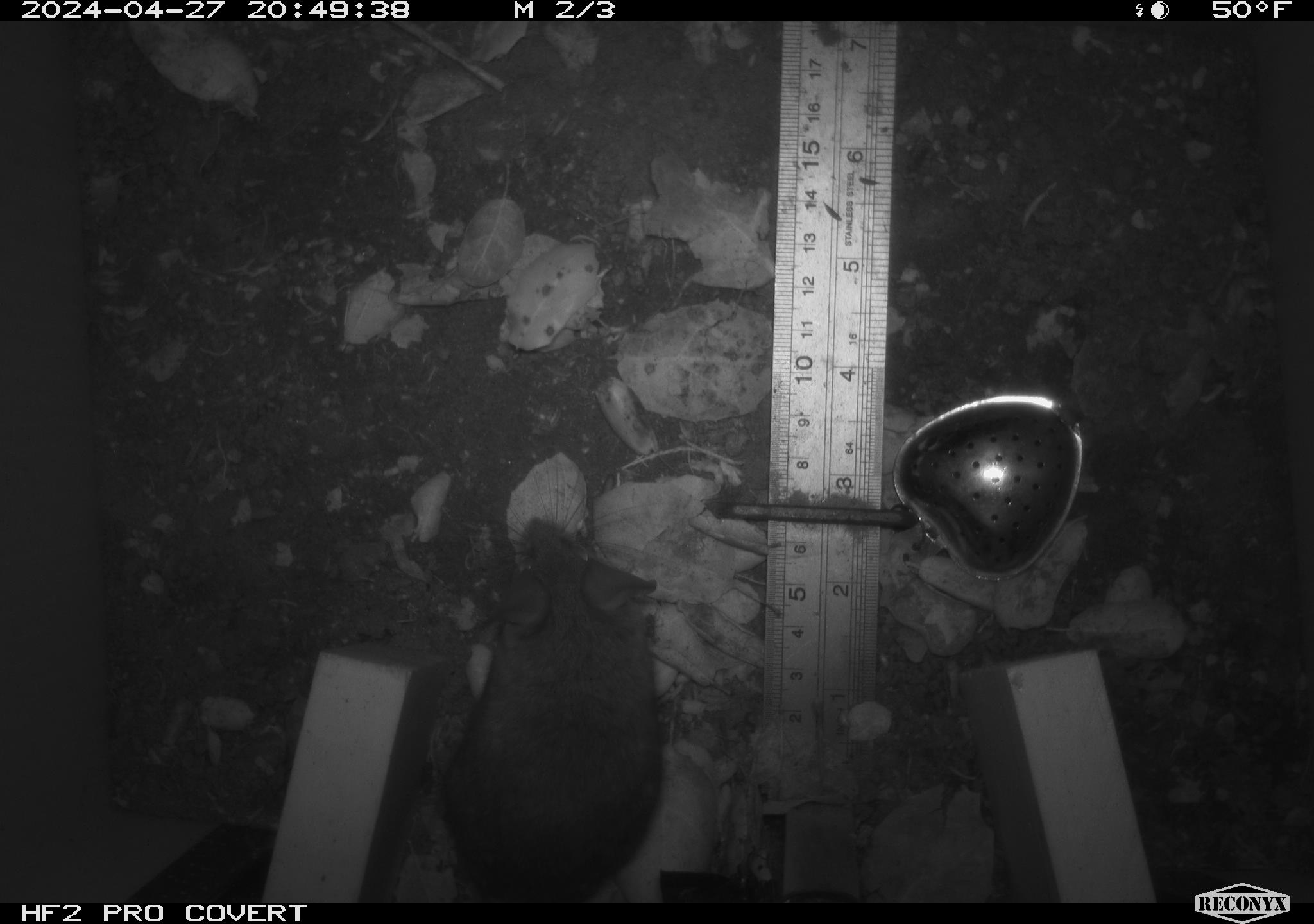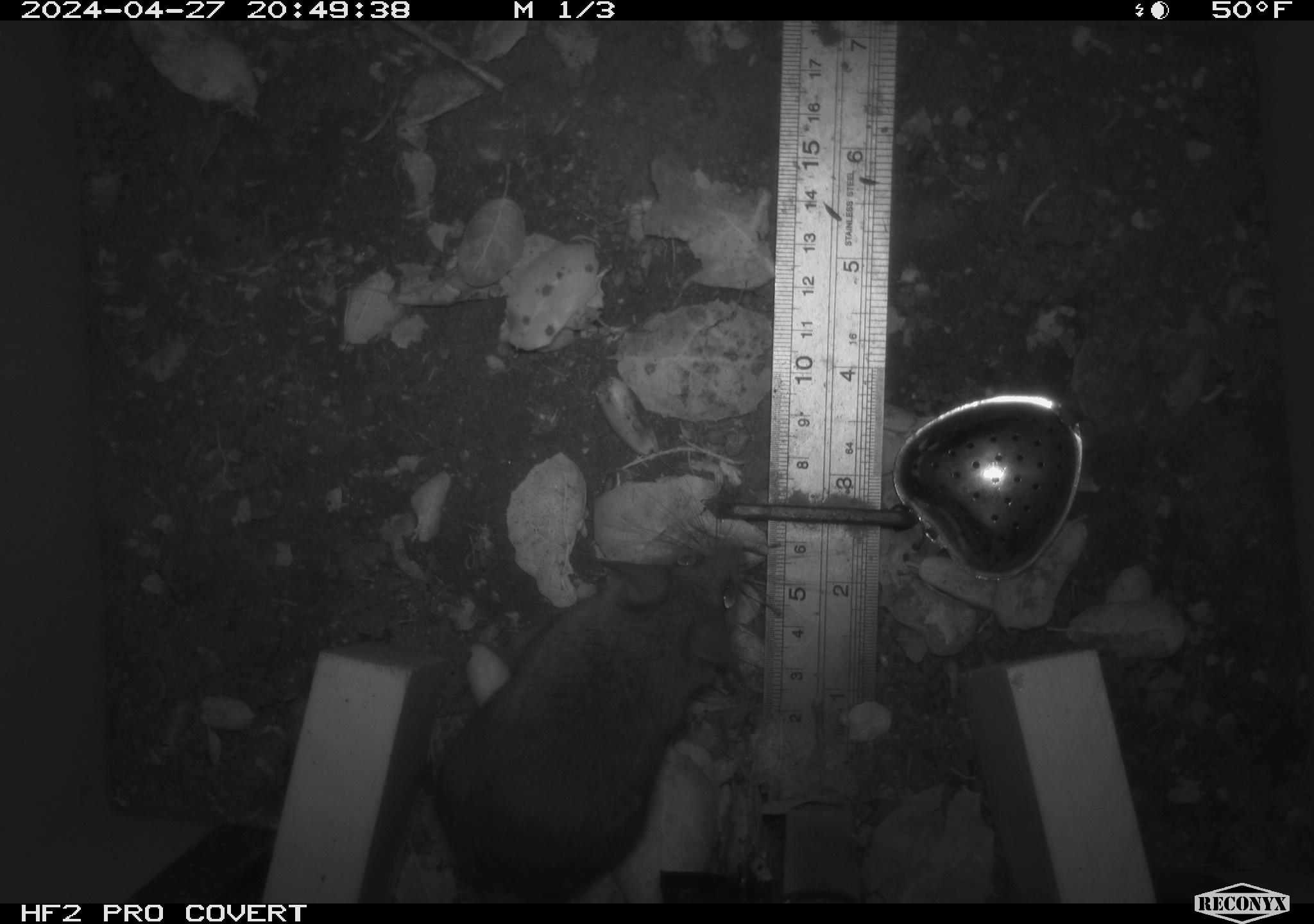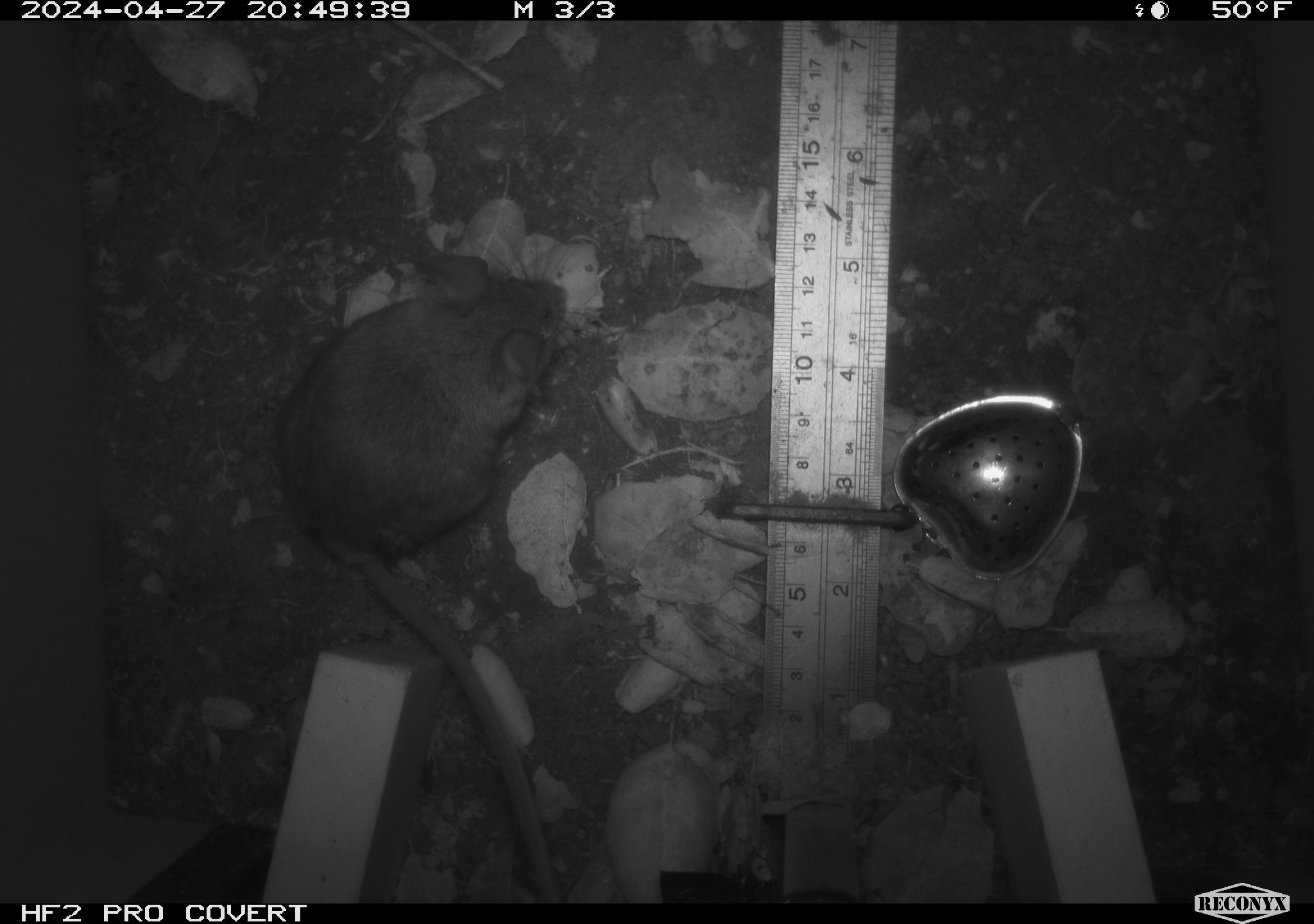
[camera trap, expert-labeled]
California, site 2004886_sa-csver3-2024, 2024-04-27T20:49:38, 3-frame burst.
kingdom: Animalia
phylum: Chordata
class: Mammalia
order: Rodentia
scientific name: Rodentia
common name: rodent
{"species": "rodent (Rodentia)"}